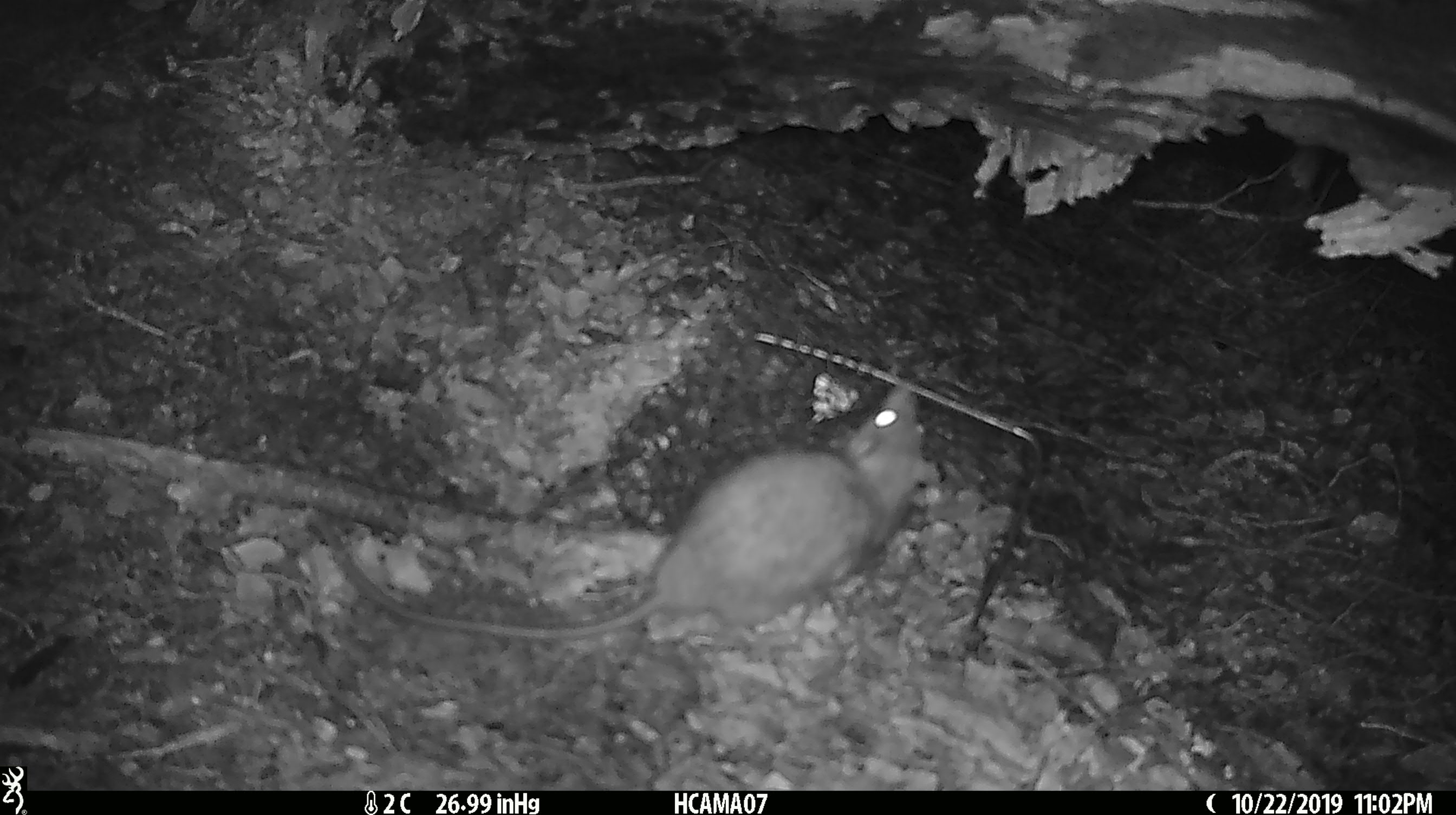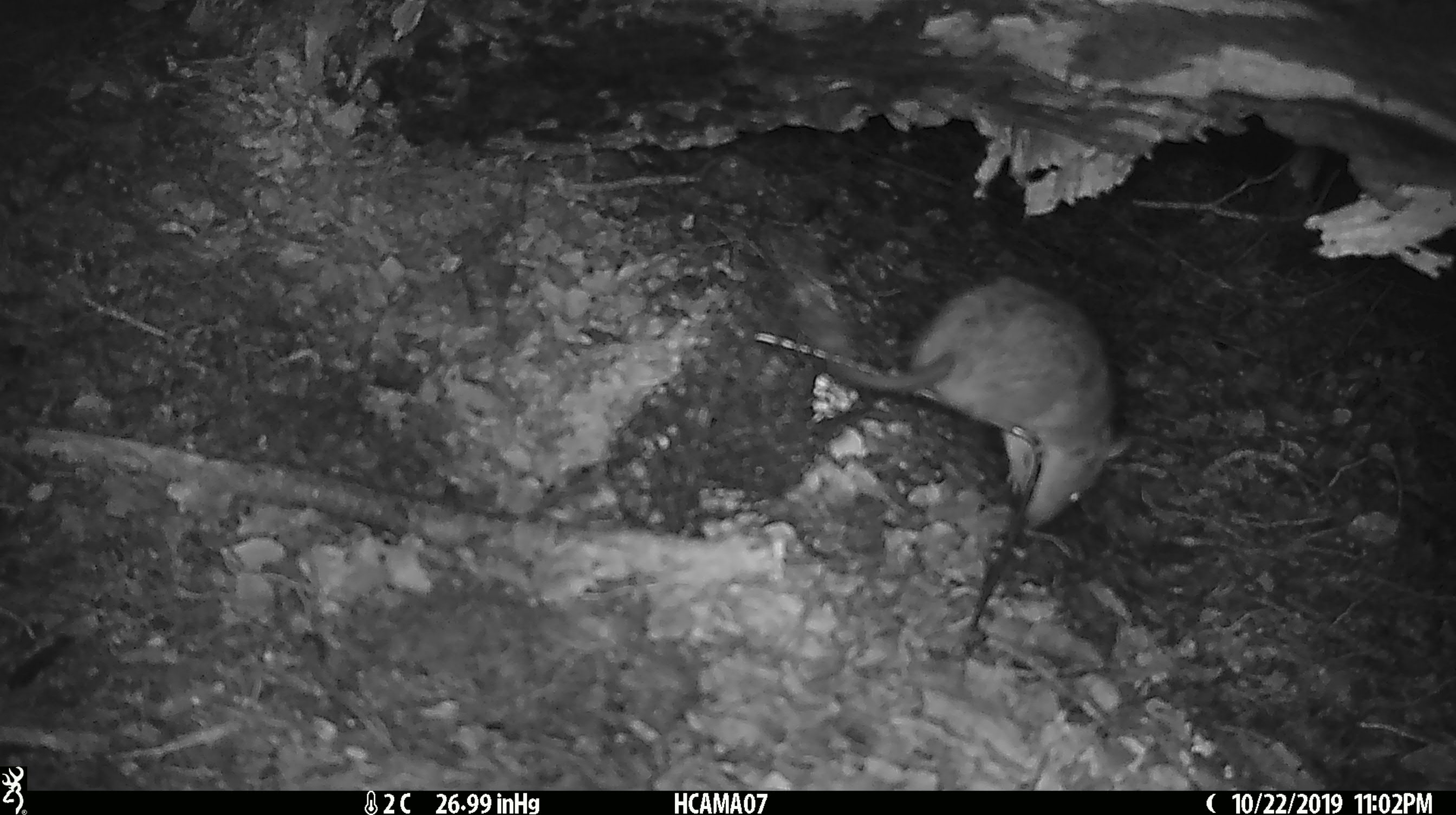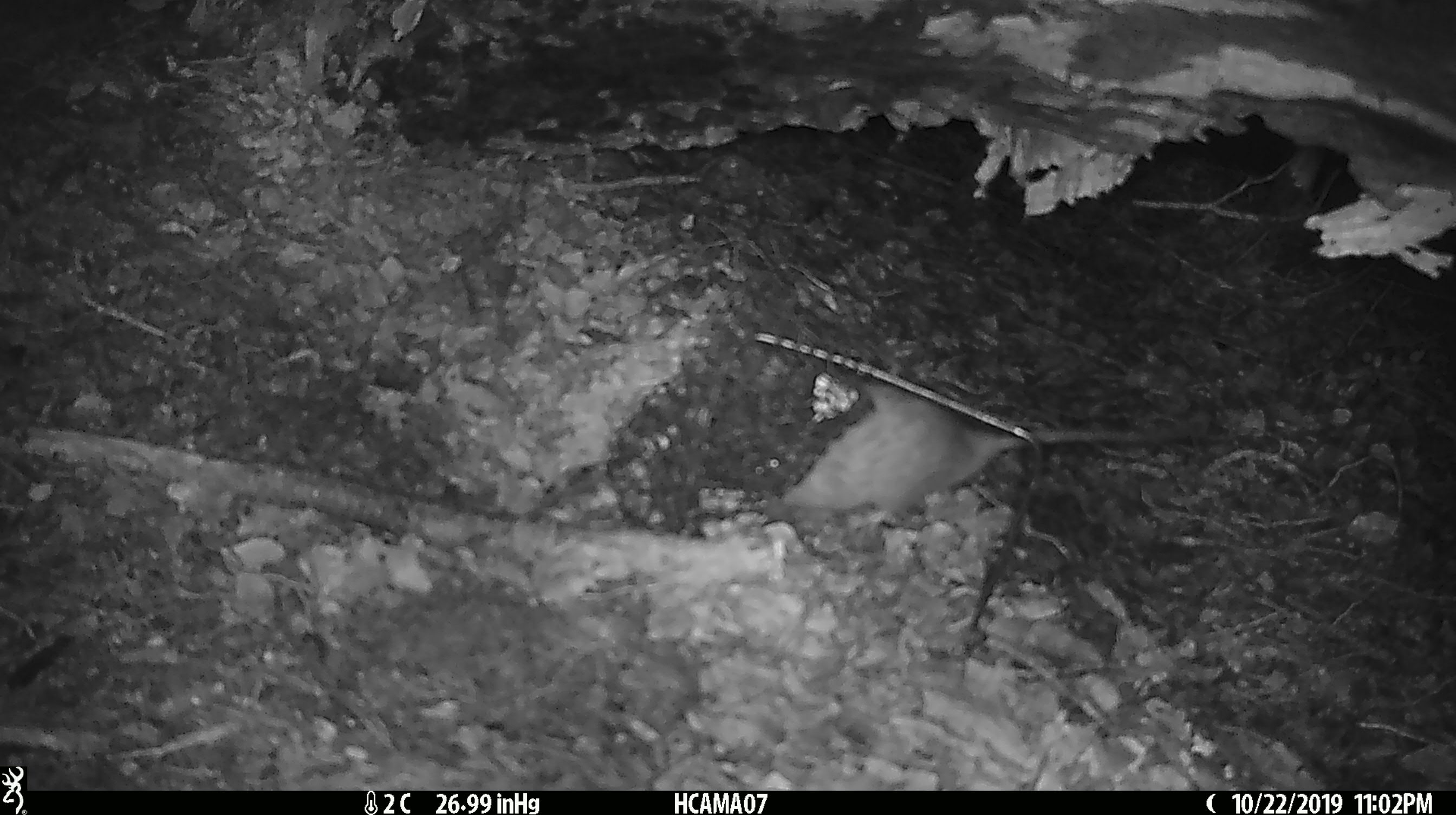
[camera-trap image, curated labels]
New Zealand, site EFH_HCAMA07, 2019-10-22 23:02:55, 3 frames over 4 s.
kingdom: Animalia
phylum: Chordata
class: Mammalia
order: Rodentia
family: Muridae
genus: Rattus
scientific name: Rattus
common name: rat